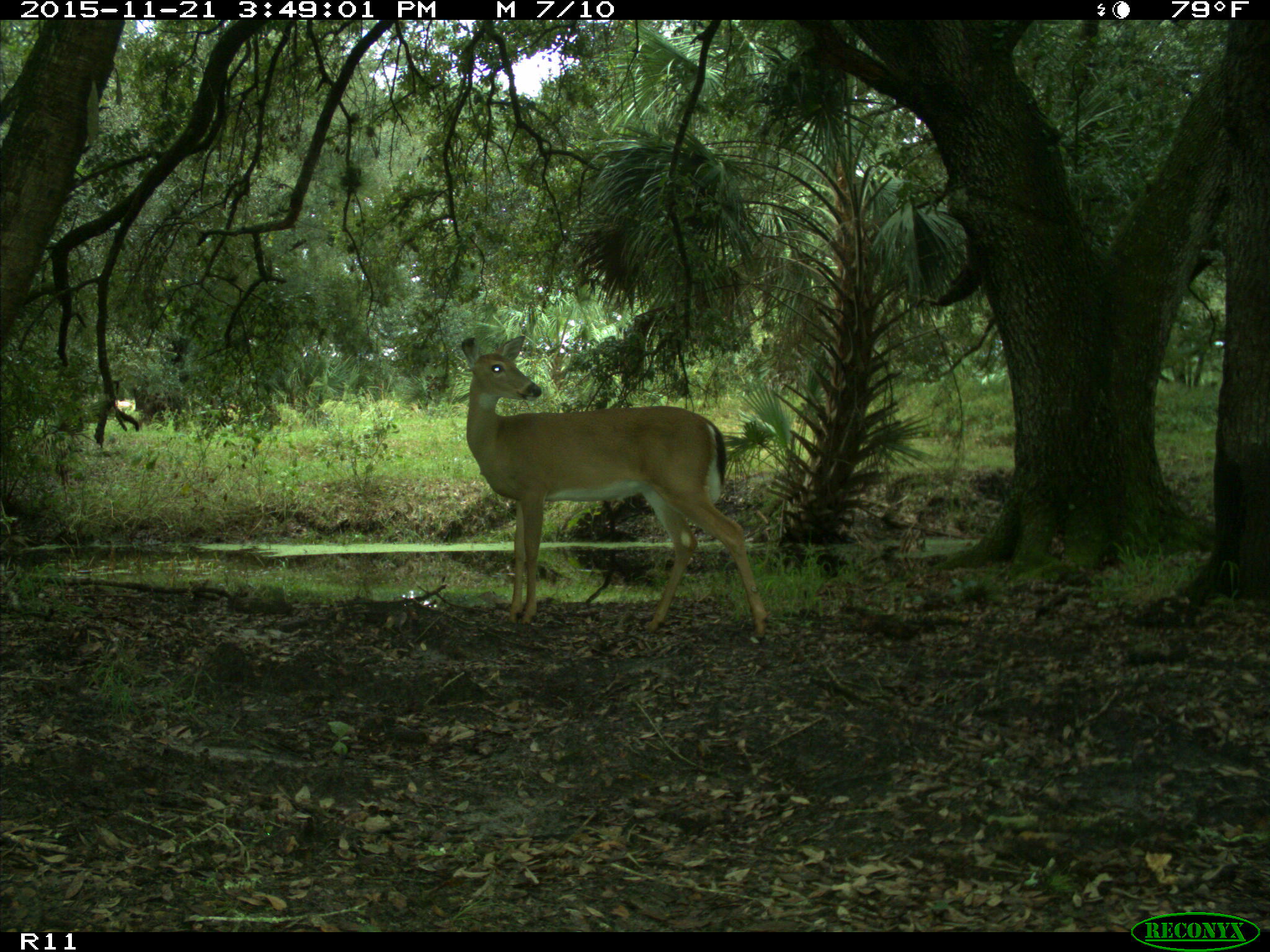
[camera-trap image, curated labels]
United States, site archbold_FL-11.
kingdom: Animalia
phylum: Chordata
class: Mammalia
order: Artiodactyla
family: Cervidae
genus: Odocoileus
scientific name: Odocoileus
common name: deer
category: unidentified deer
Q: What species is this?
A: Unidentified deer (deer) (Odocoileus).